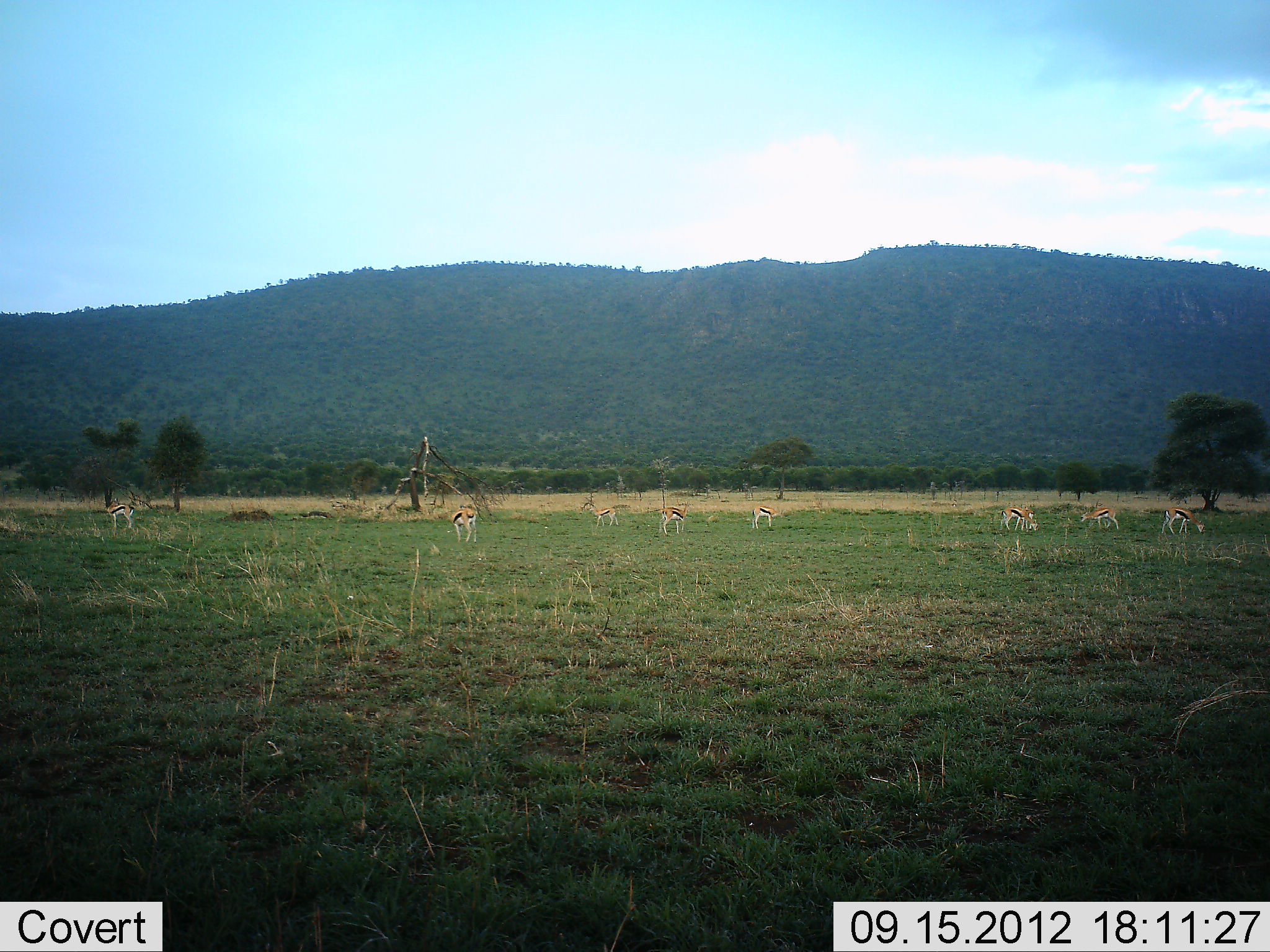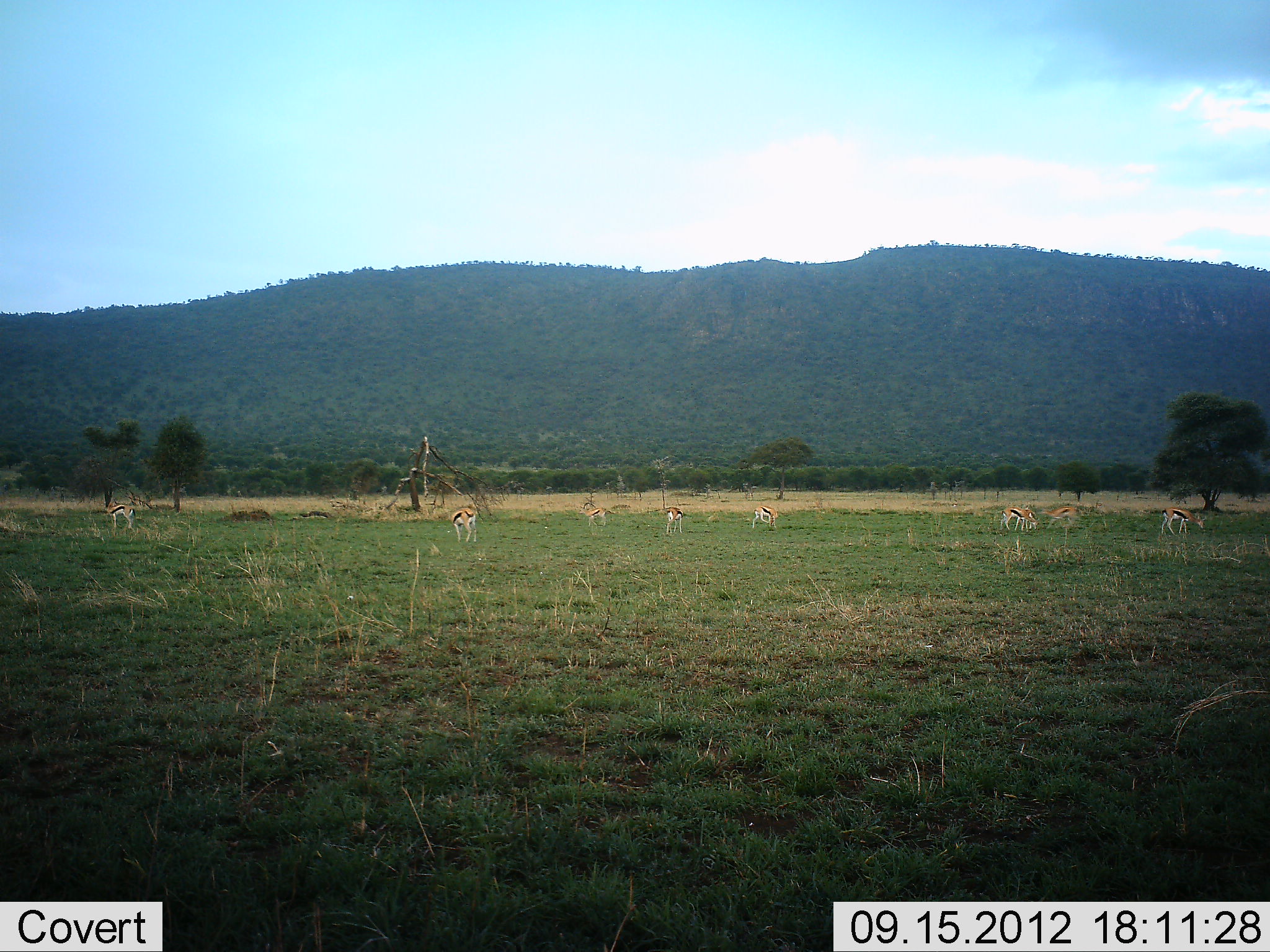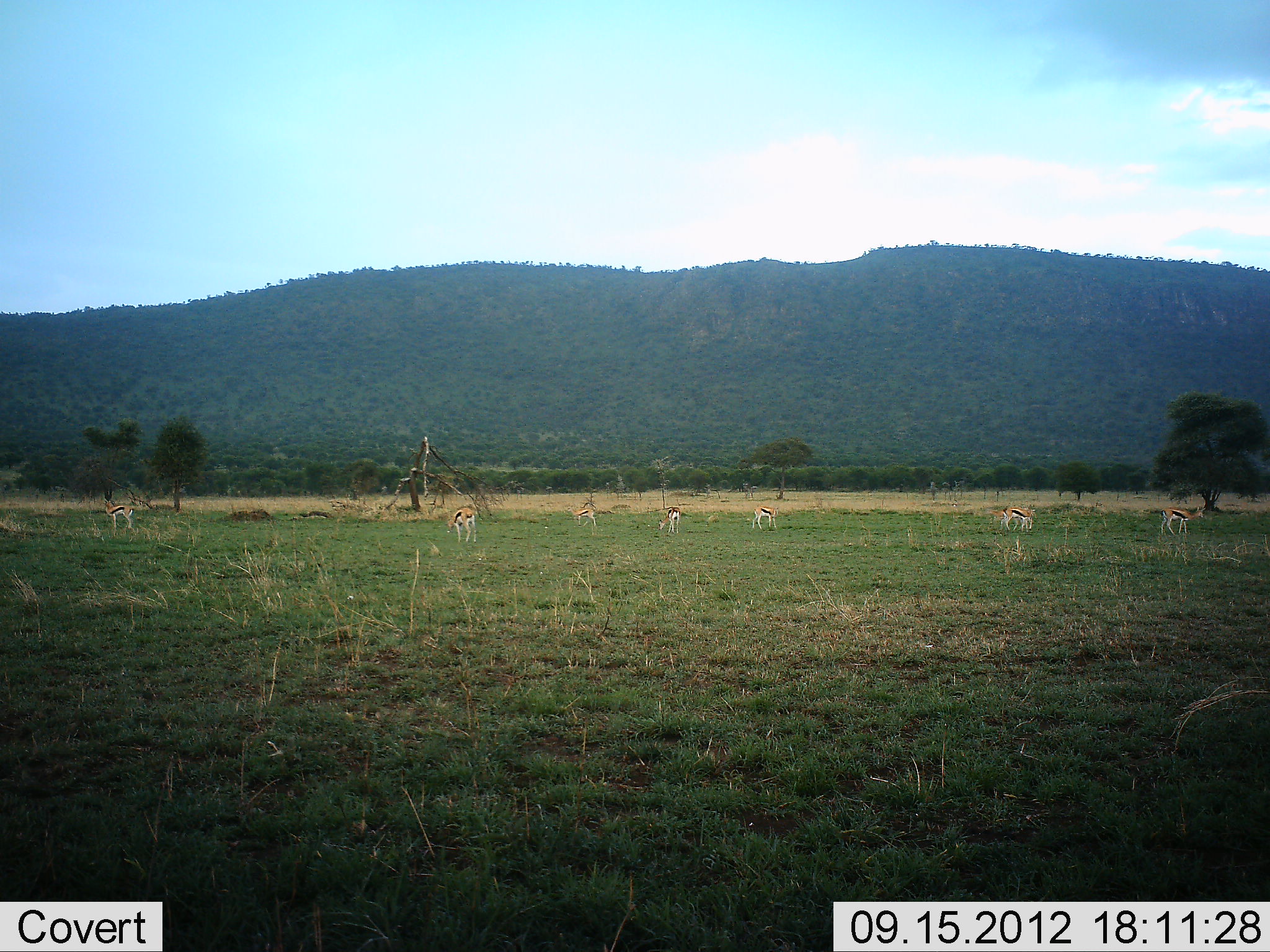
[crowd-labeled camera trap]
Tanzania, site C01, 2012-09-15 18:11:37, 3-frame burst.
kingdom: Animalia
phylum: Chordata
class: Mammalia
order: Artiodactyla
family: Bovidae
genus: Eudorcas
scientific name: Eudorcas thomsonii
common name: thomson's gazelle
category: gazellethomsons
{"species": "gazellethomsons (thomson's gazelle) (Eudorcas thomsonii)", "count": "8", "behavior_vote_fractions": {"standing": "60%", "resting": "0%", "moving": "60%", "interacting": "0%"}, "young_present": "0%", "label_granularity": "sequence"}